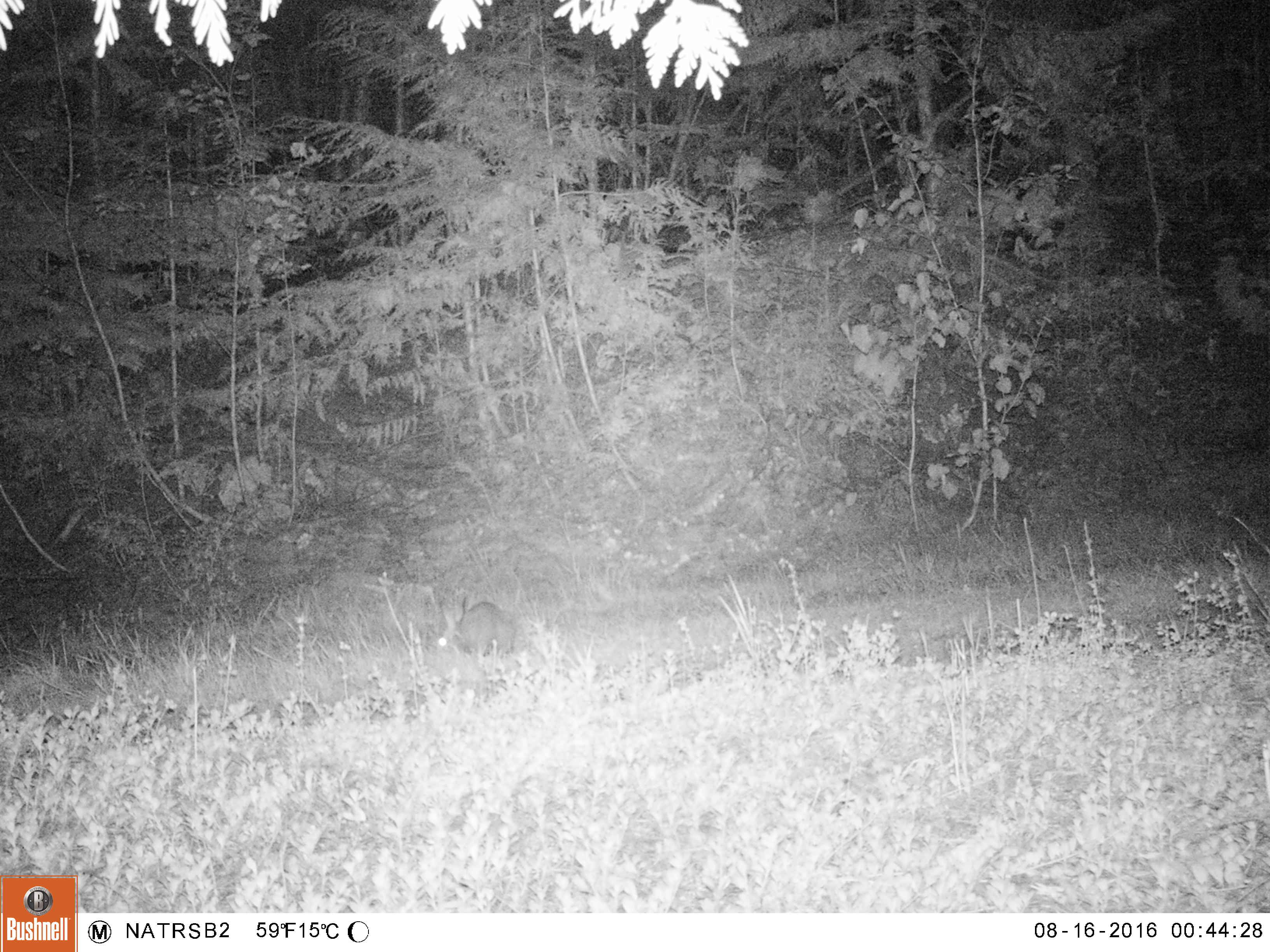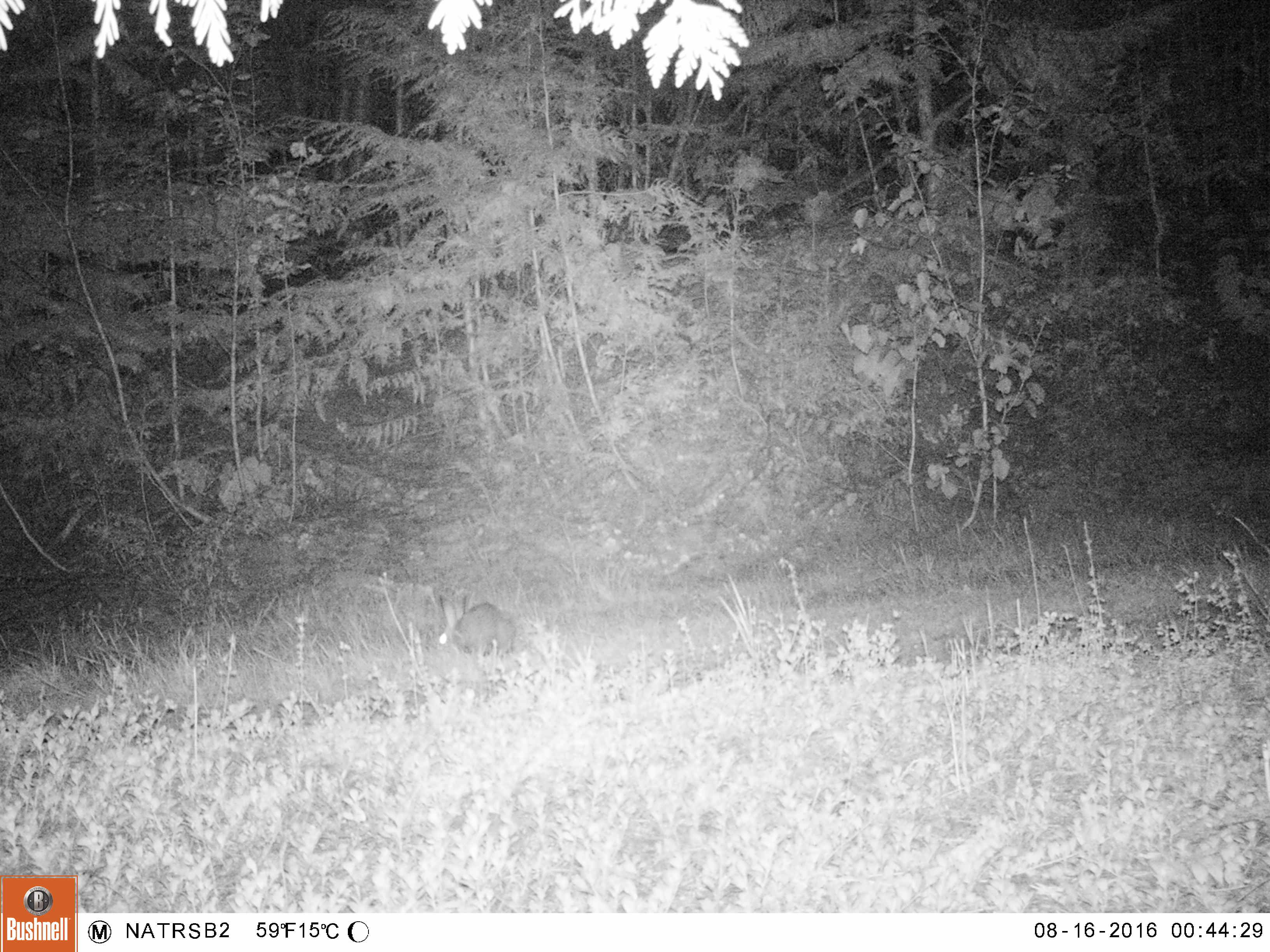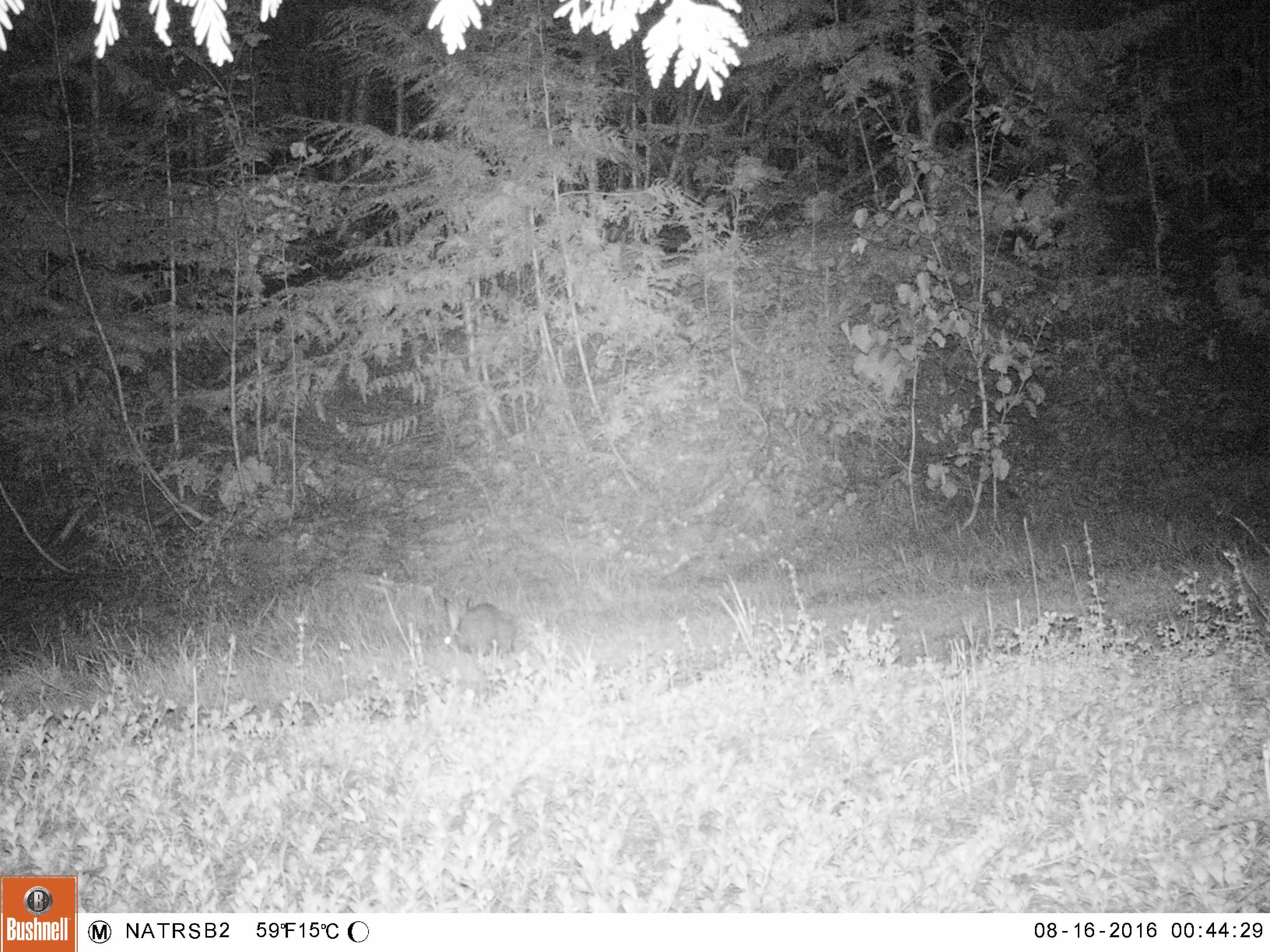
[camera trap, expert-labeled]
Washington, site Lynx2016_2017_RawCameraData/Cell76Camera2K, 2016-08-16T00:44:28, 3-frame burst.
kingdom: Animalia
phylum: Chordata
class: Mammalia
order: Lagomorpha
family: Leporidae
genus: Lepus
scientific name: Lepus americanus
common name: snowshoe hare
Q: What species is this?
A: Lepus americanus (snowshoe hare).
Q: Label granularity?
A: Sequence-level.